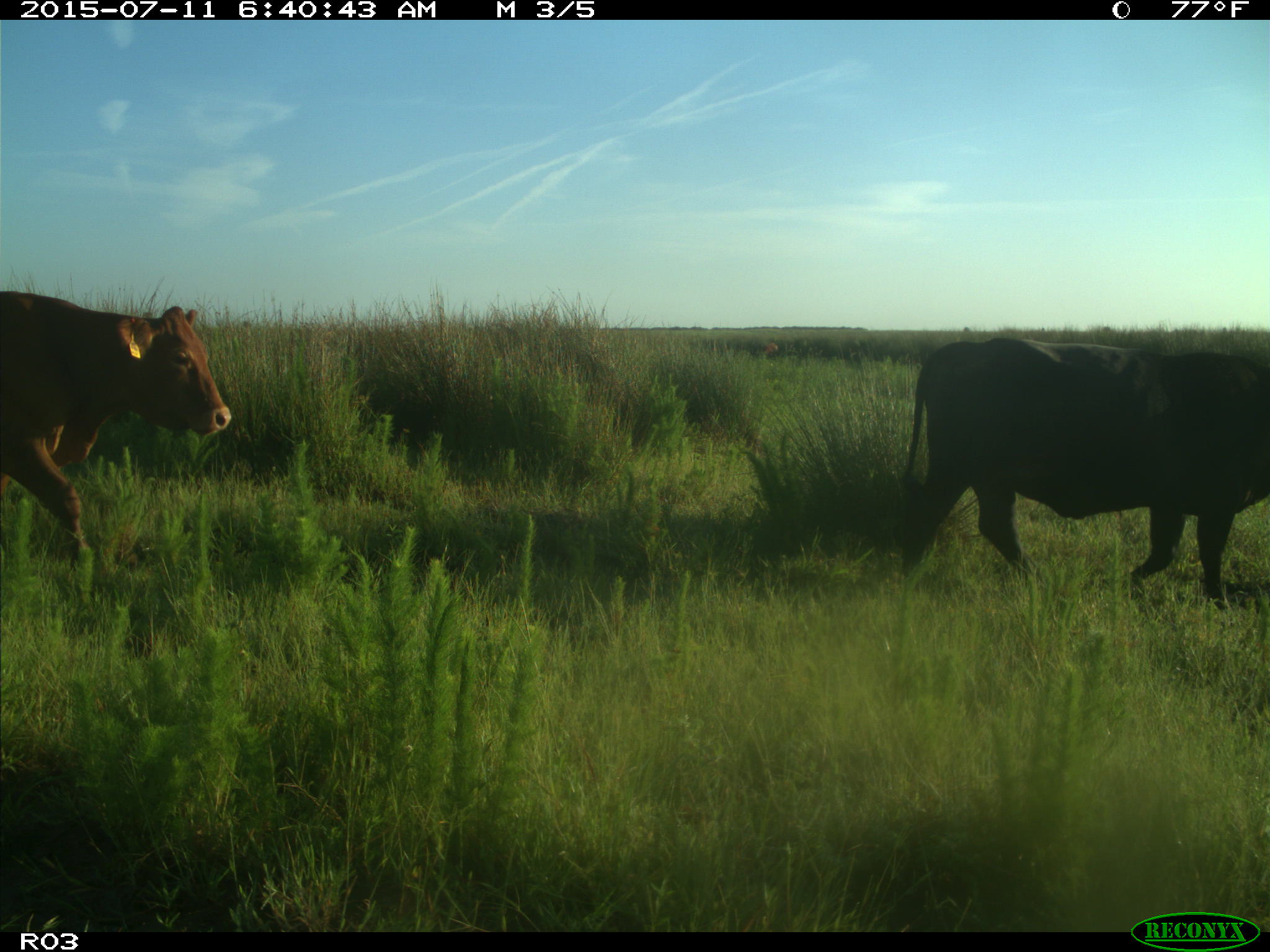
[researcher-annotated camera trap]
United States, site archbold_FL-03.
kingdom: Animalia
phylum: Chordata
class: Mammalia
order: Artiodactyla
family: Bovidae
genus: Bos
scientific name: Bos taurus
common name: domestic cow